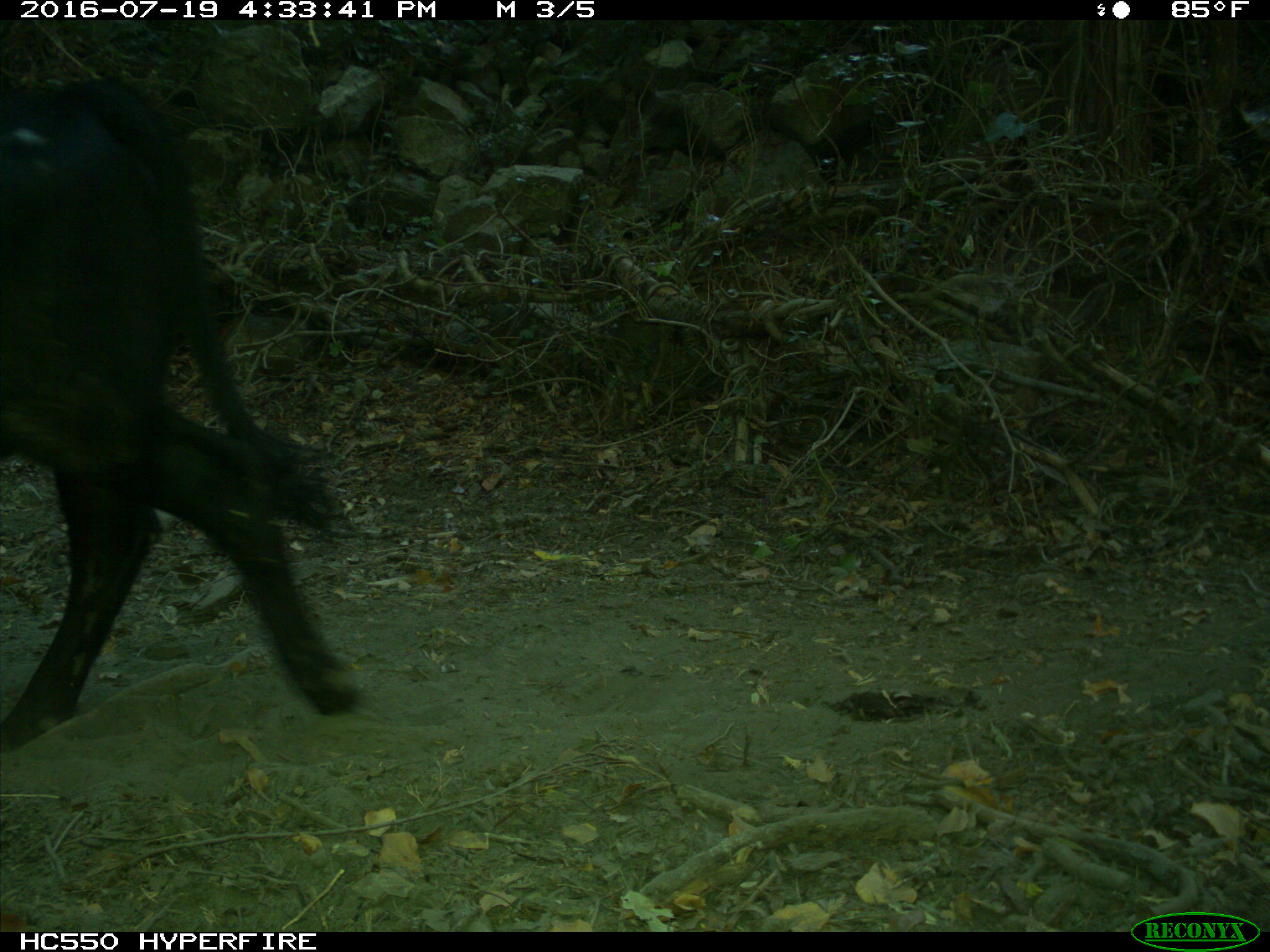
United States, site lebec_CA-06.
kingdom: Animalia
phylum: Chordata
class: Mammalia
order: Artiodactyla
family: Bovidae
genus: Bos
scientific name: Bos taurus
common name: domestic cow